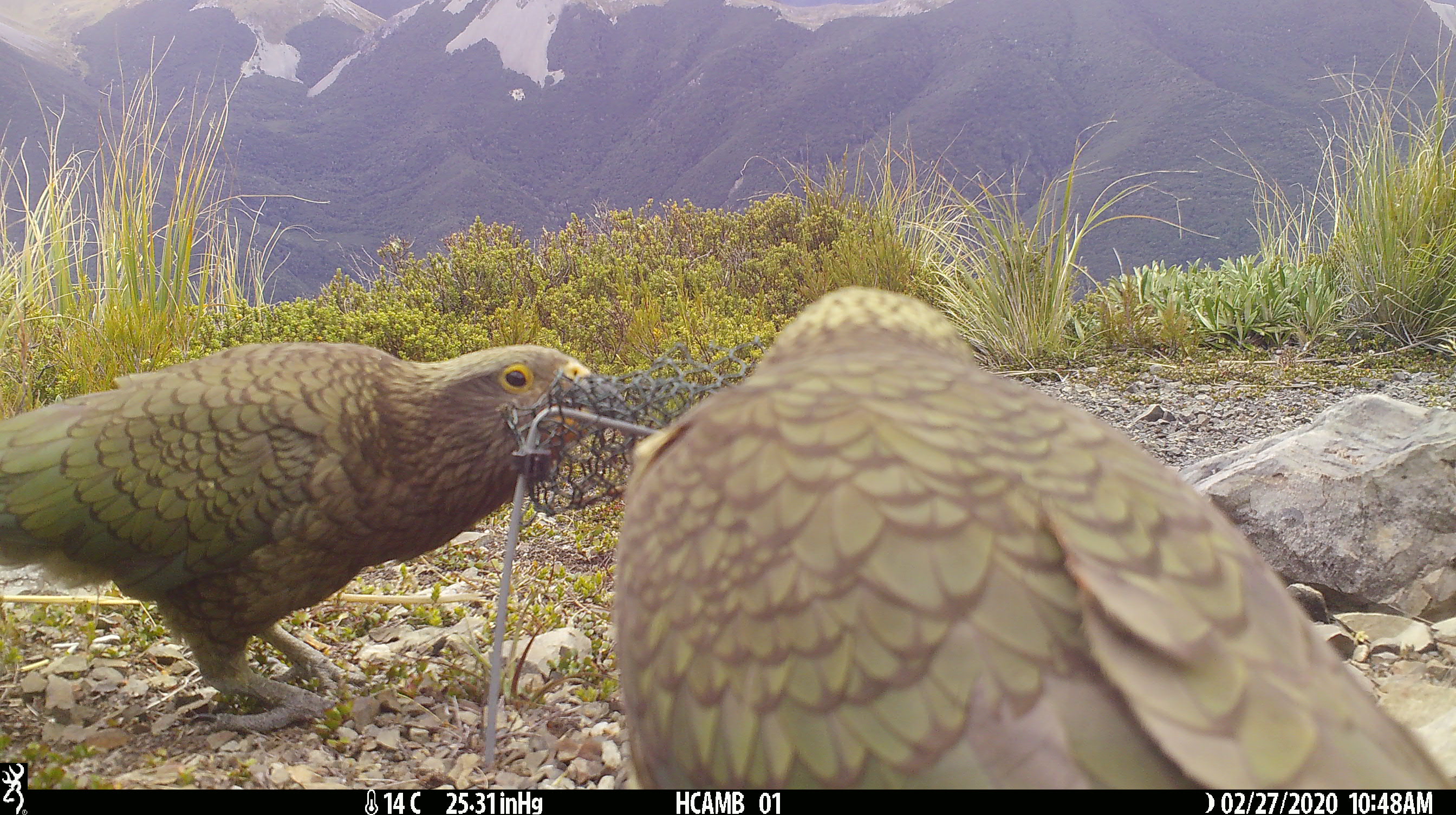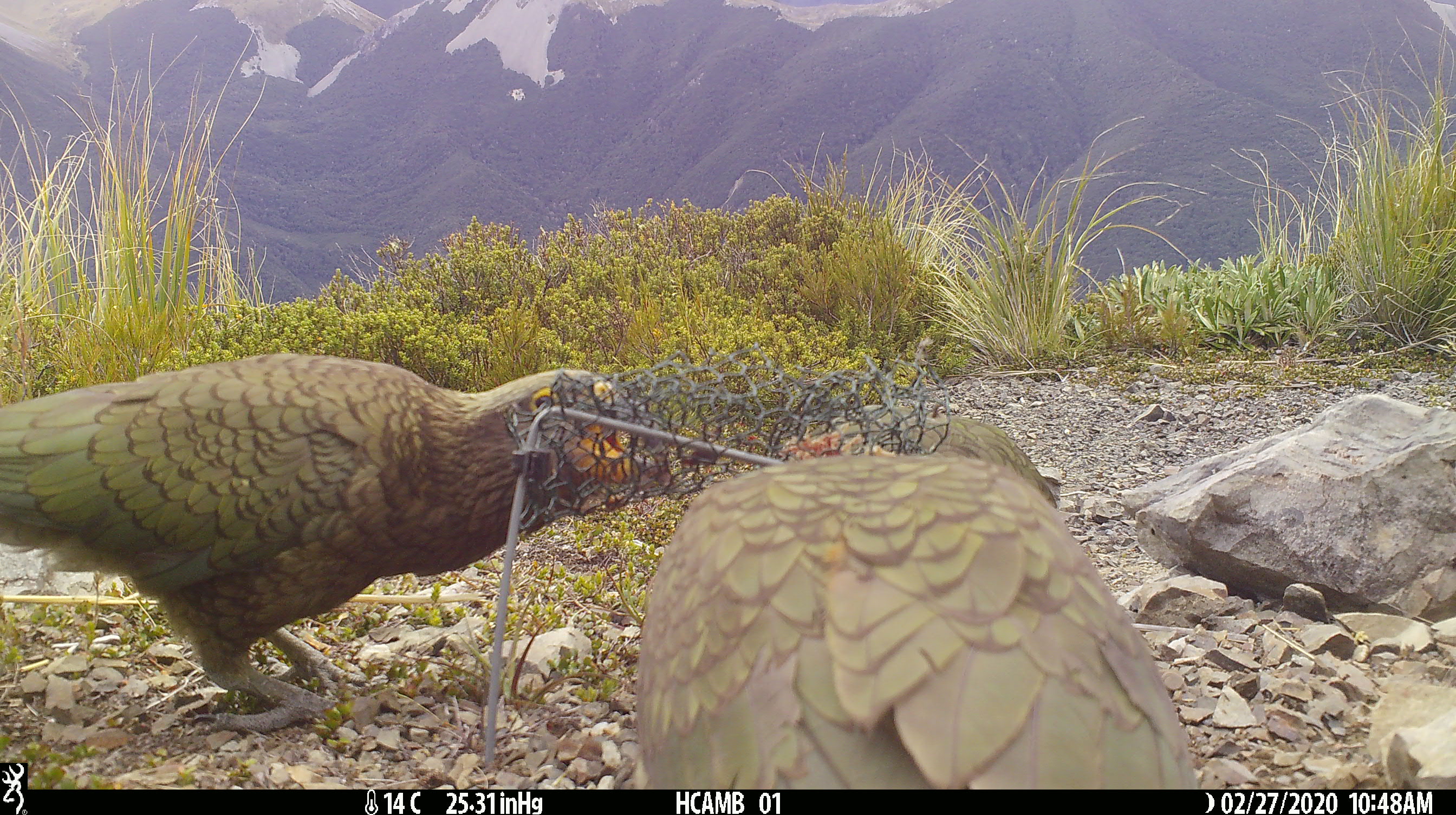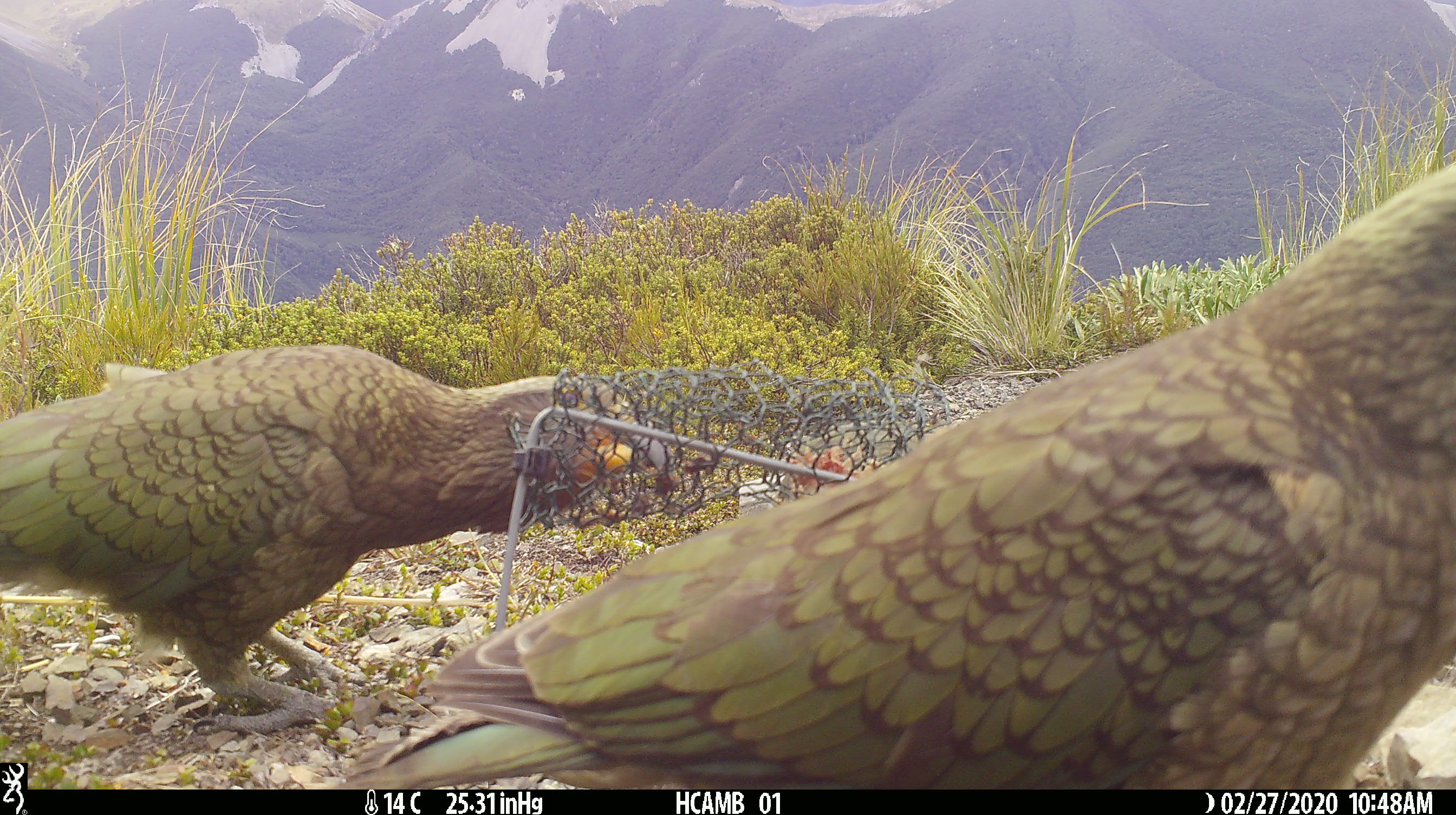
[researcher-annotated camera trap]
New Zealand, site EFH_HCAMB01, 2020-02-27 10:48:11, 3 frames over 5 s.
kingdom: Animalia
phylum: Chordata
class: Aves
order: Psittaciformes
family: Strigopidae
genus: Nestor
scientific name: Nestor notabilis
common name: kea